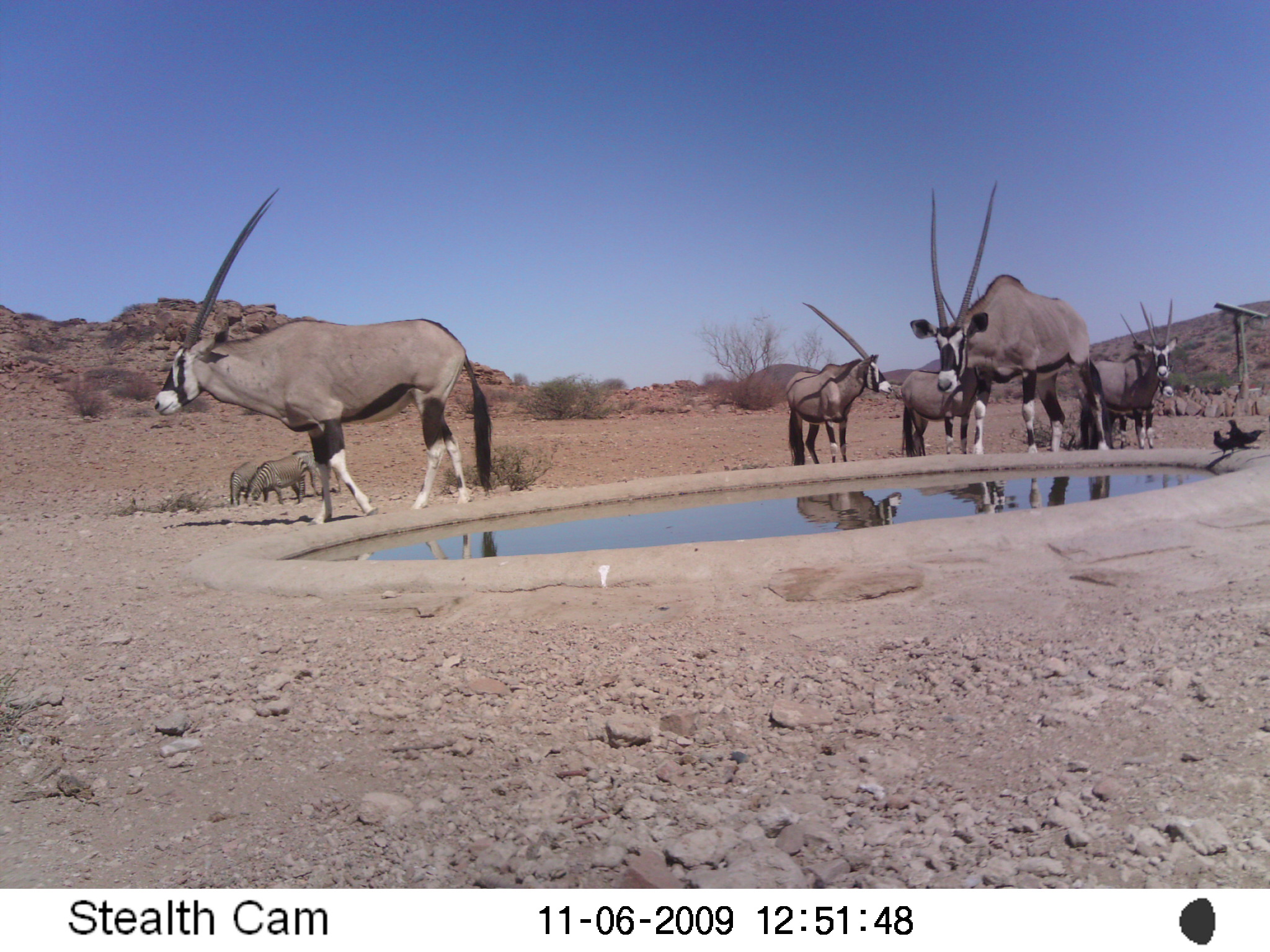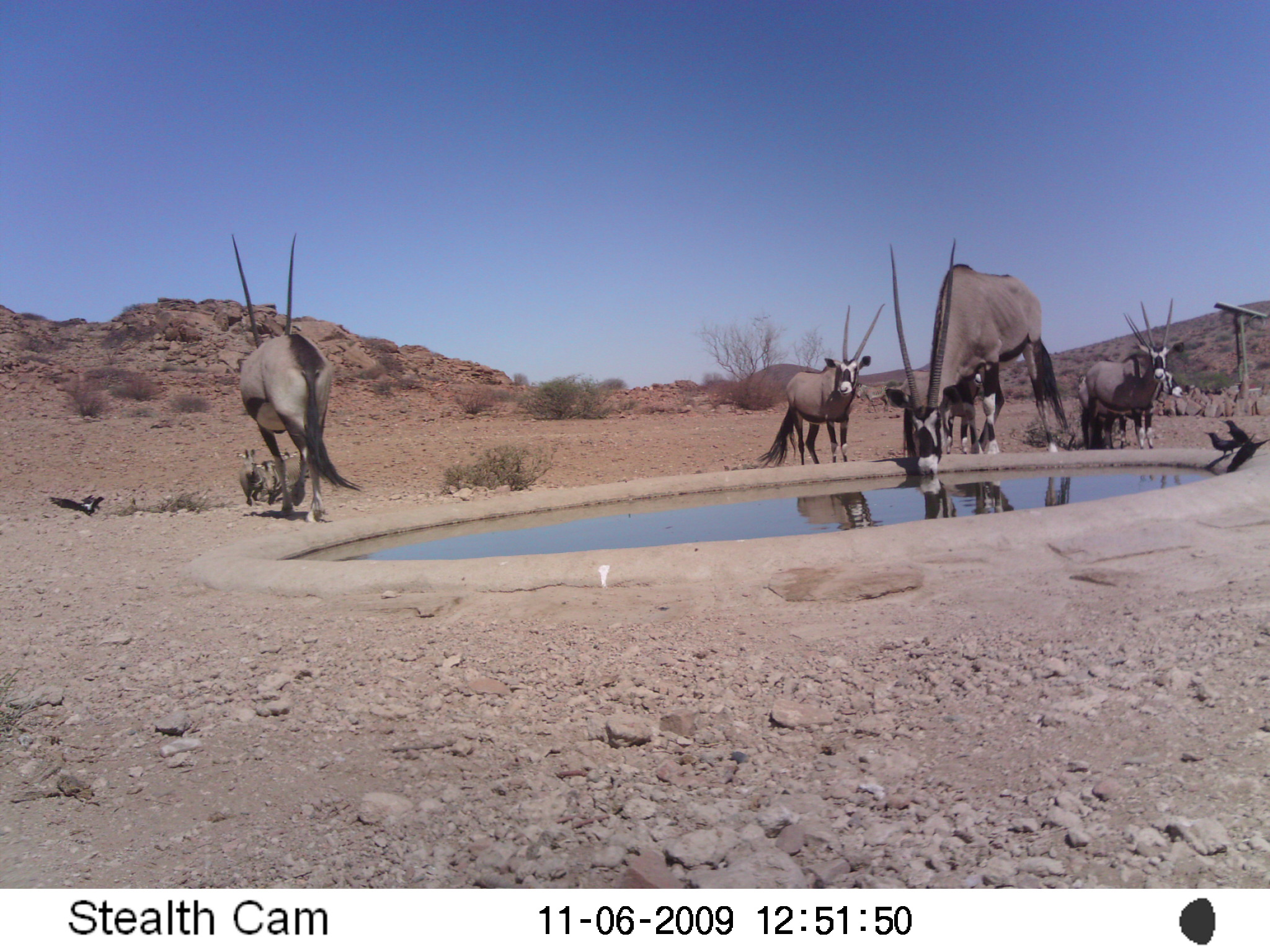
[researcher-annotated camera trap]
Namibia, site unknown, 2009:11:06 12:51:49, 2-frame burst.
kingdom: Animalia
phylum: Chordata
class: Mammalia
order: Artiodactyla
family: Bovidae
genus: Oryx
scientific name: Oryx gazella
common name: gemsbok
Oryx gazella (gemsbok).